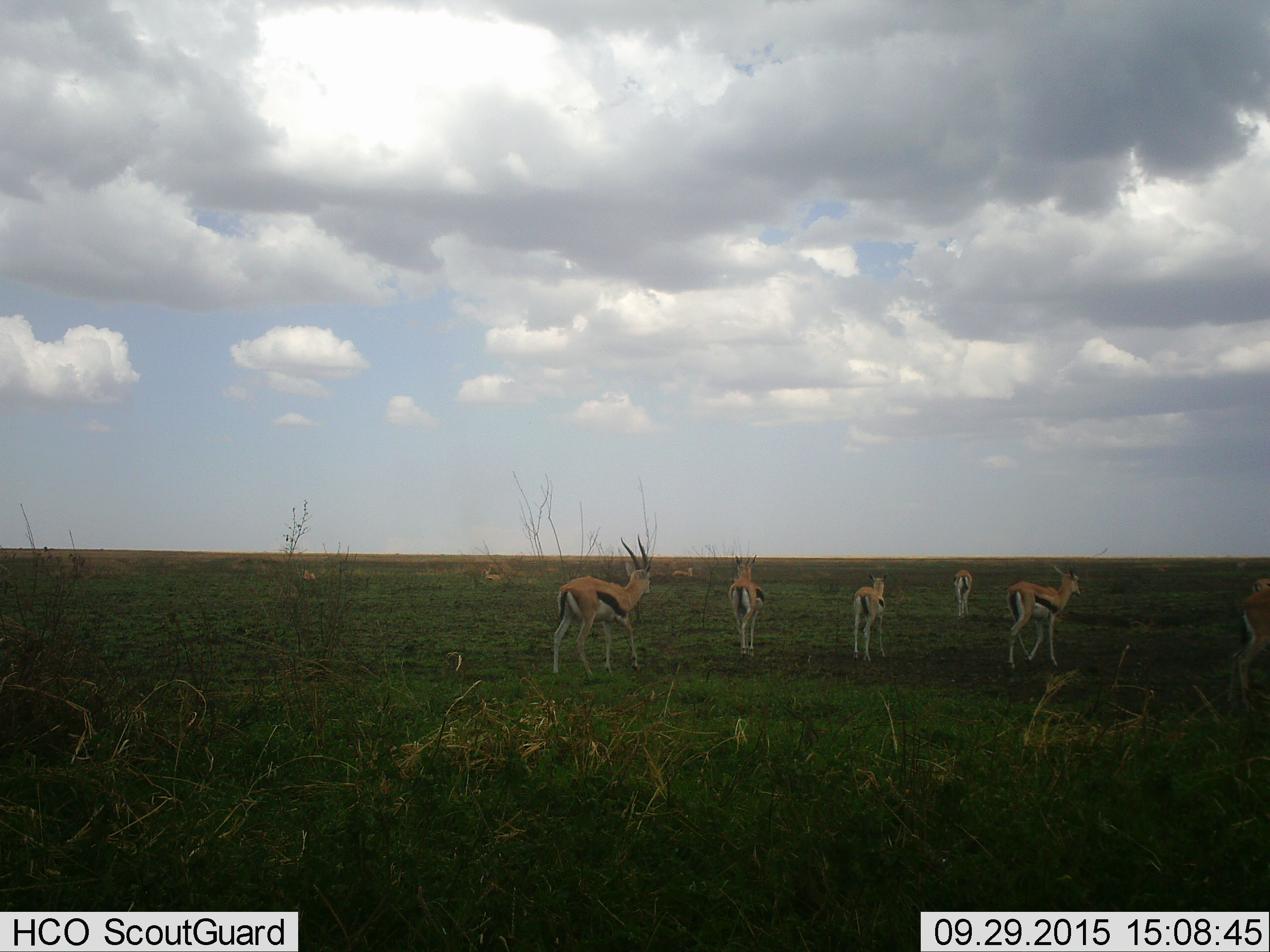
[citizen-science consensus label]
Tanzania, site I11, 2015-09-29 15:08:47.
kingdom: Animalia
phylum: Chordata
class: Mammalia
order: Artiodactyla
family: Bovidae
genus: Eudorcas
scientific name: Eudorcas thomsonii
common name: thomson's gazelle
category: gazellethomsons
Gazellethomsons (thomson's gazelle) (Eudorcas thomsonii), count 10. Behavior (volunteer vote fractions): standing 90%, resting 50%, moving 50%, interacting 0%. Young present (vote fraction): 10%. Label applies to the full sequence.